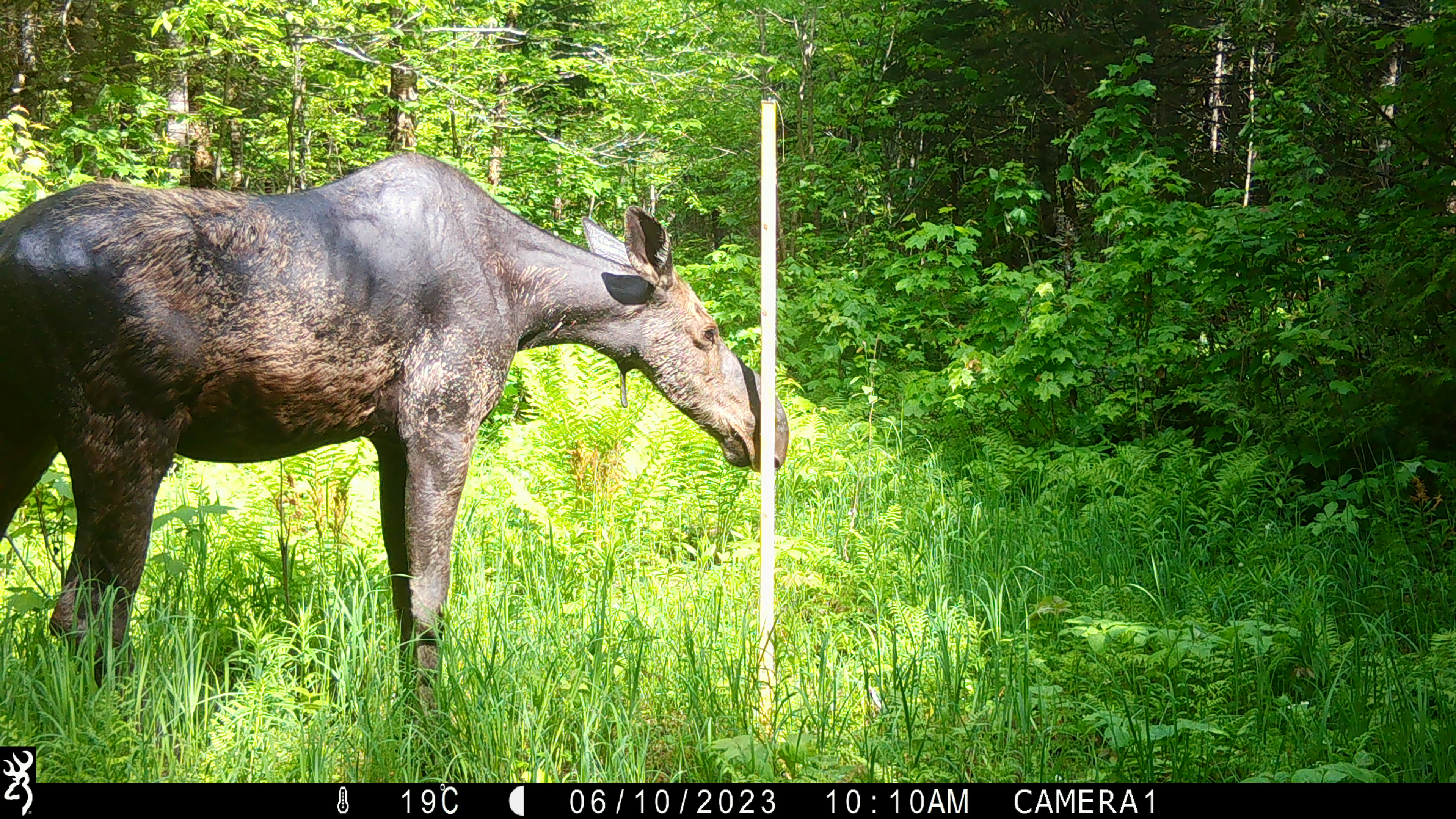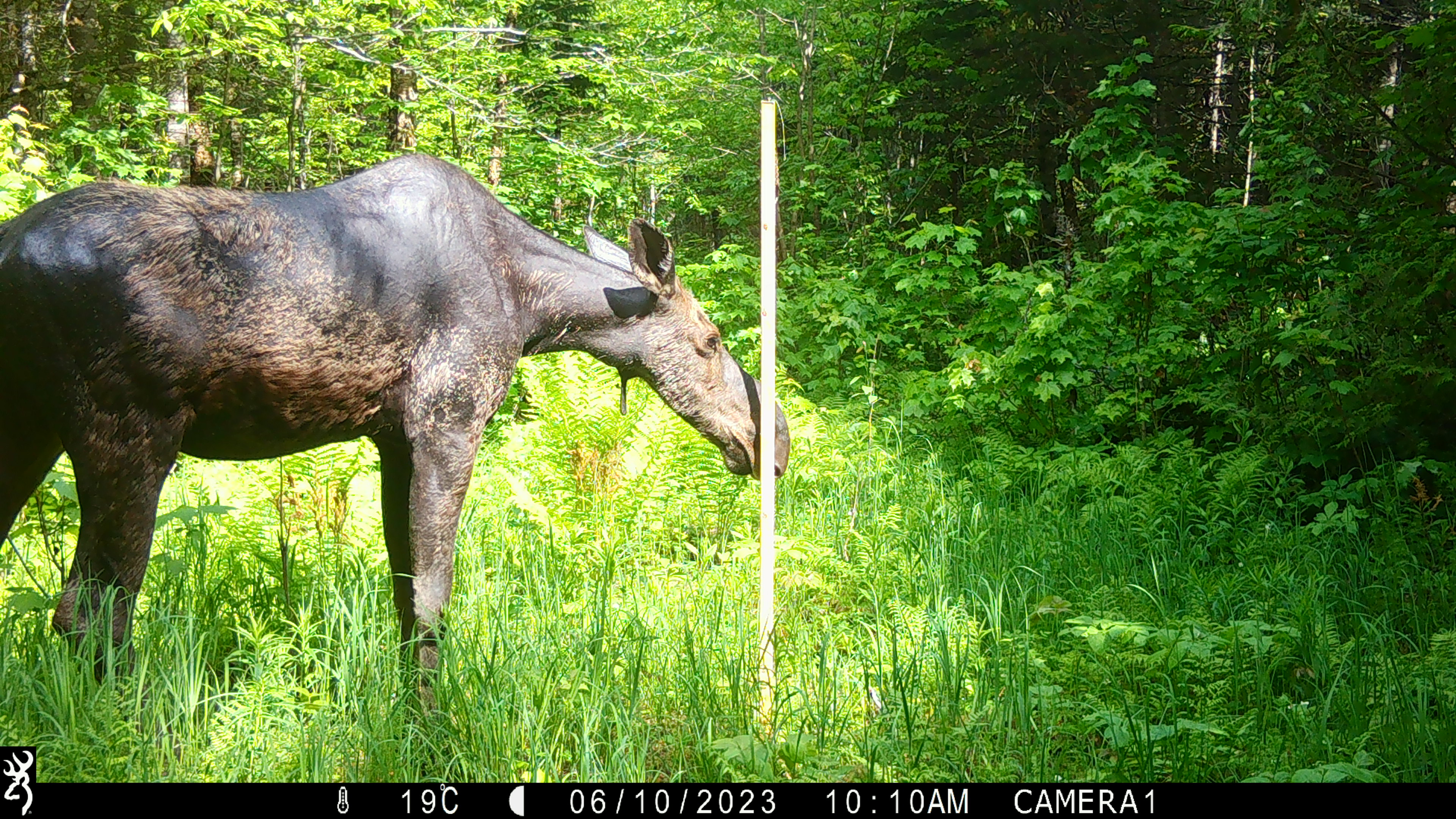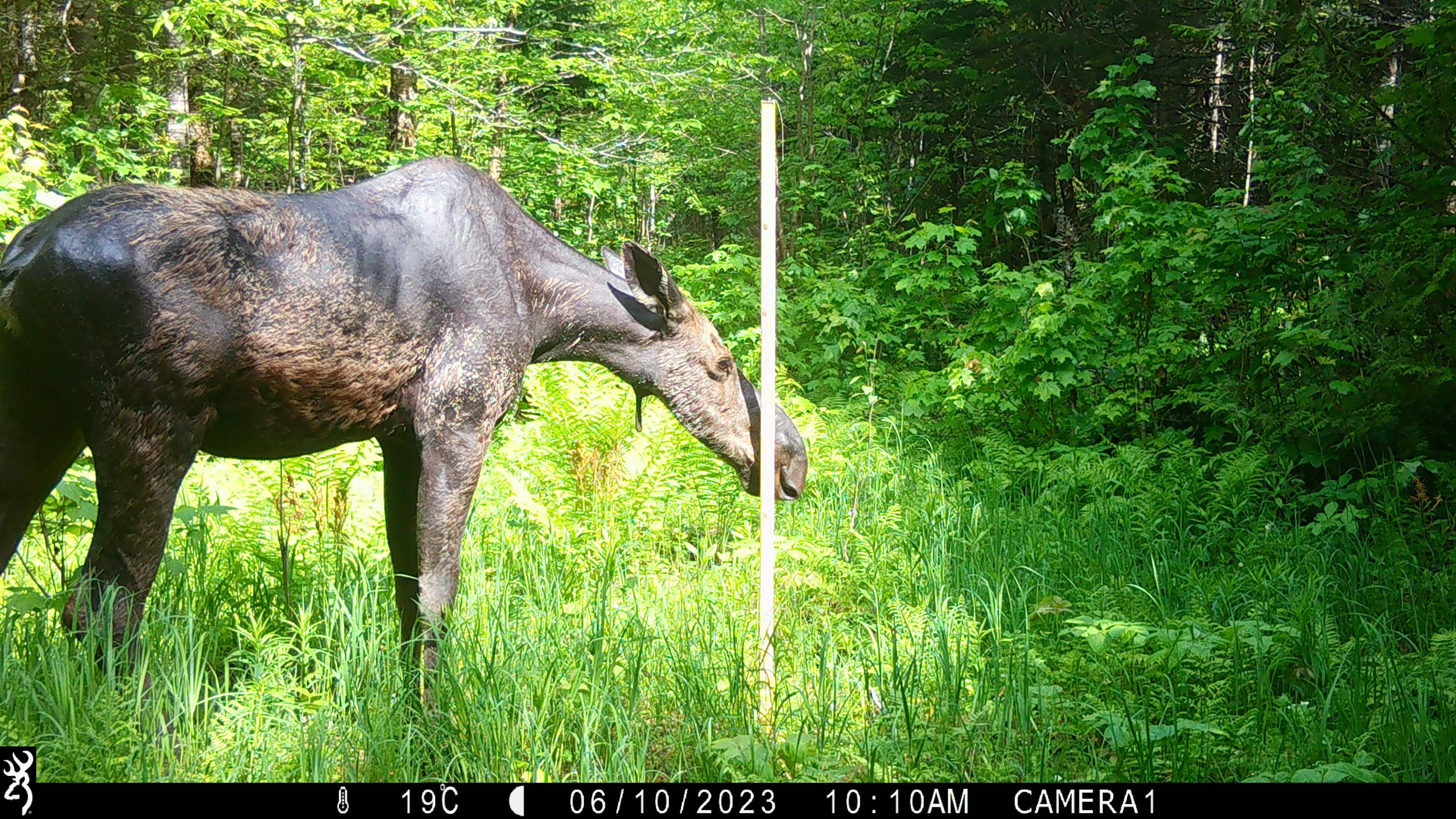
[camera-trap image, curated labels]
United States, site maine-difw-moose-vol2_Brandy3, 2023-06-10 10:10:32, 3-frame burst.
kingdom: Animalia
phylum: Chordata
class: Mammalia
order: Artiodactyla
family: Cervidae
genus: Alces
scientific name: Alces alces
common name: moose